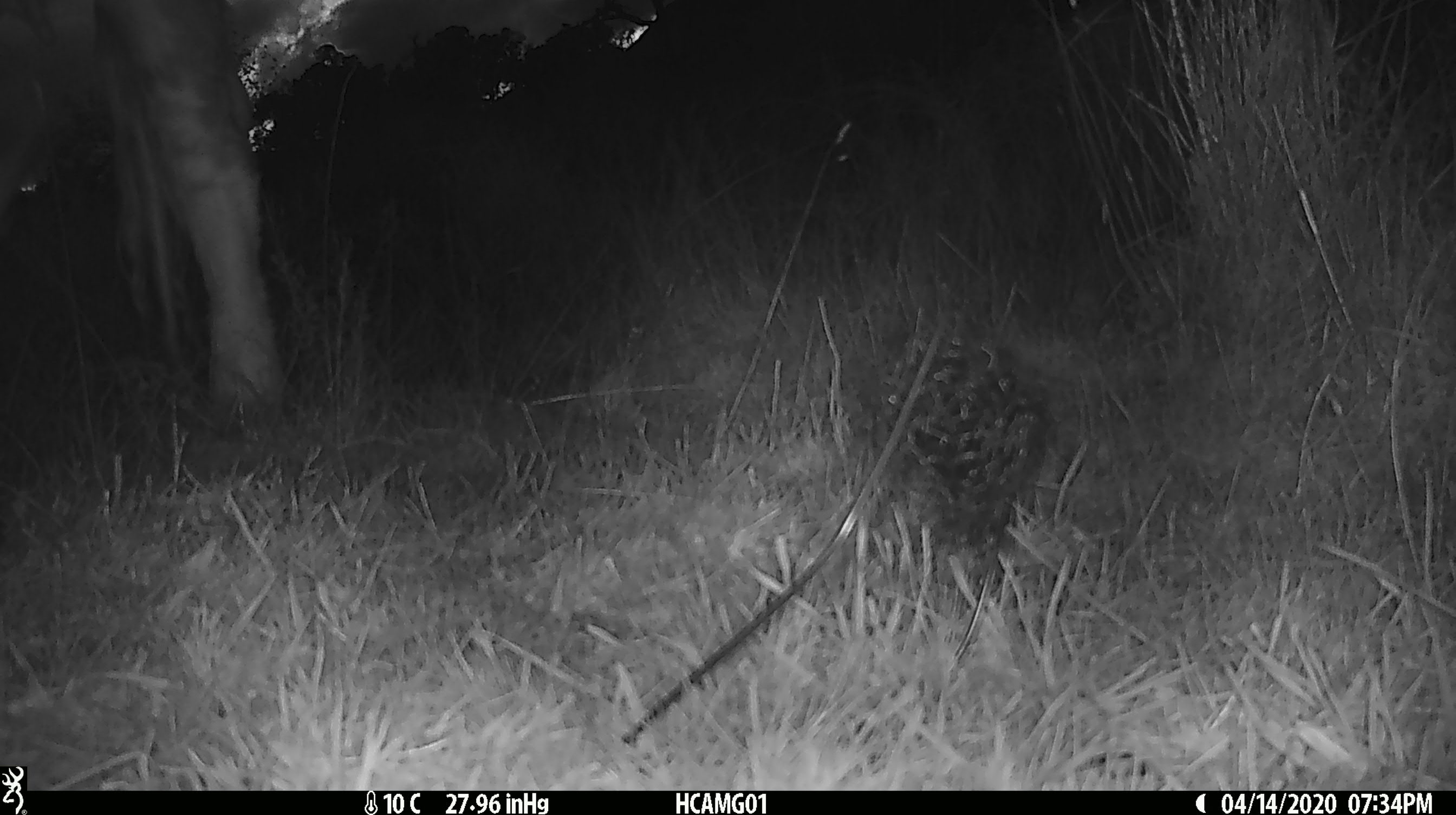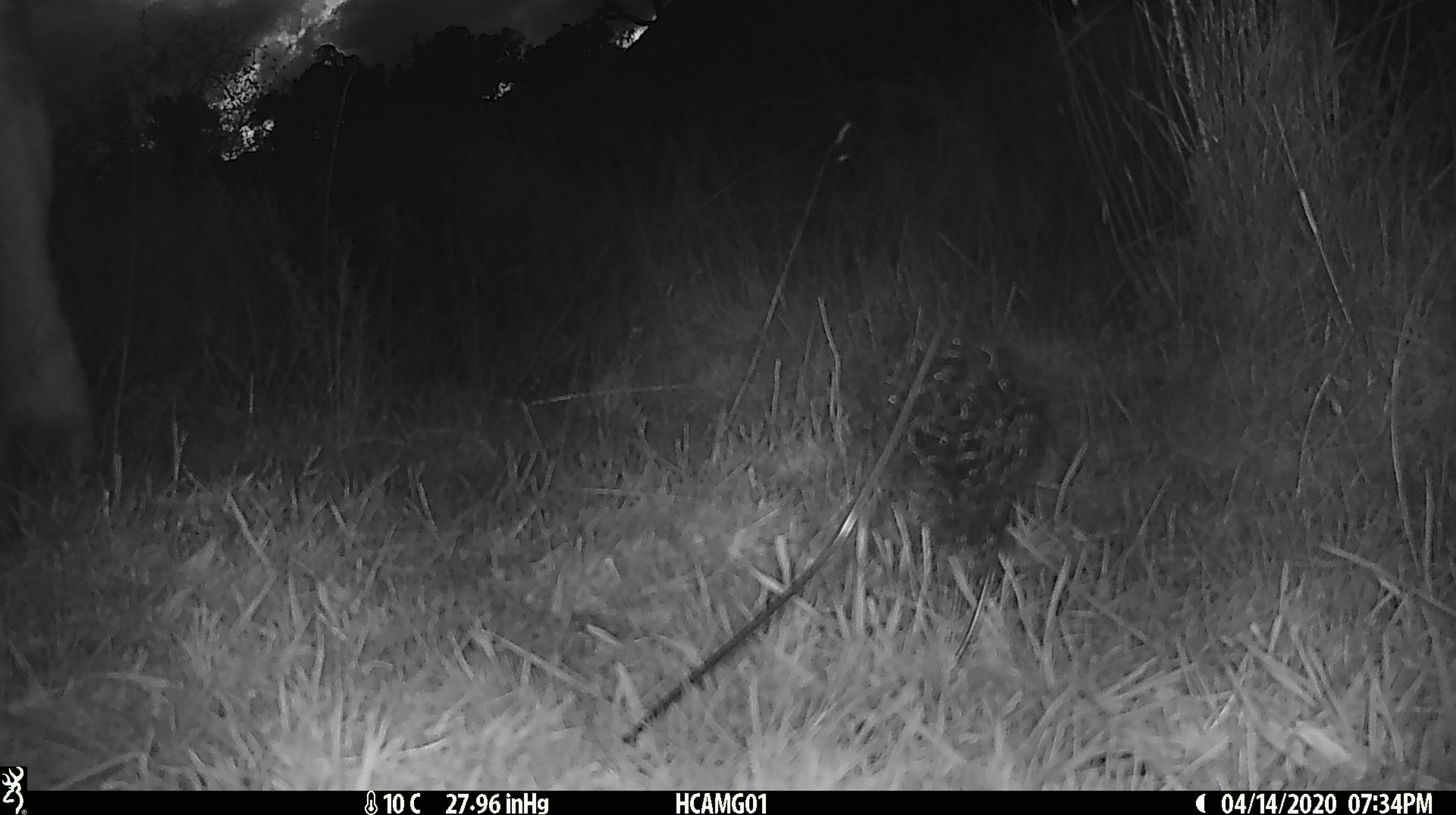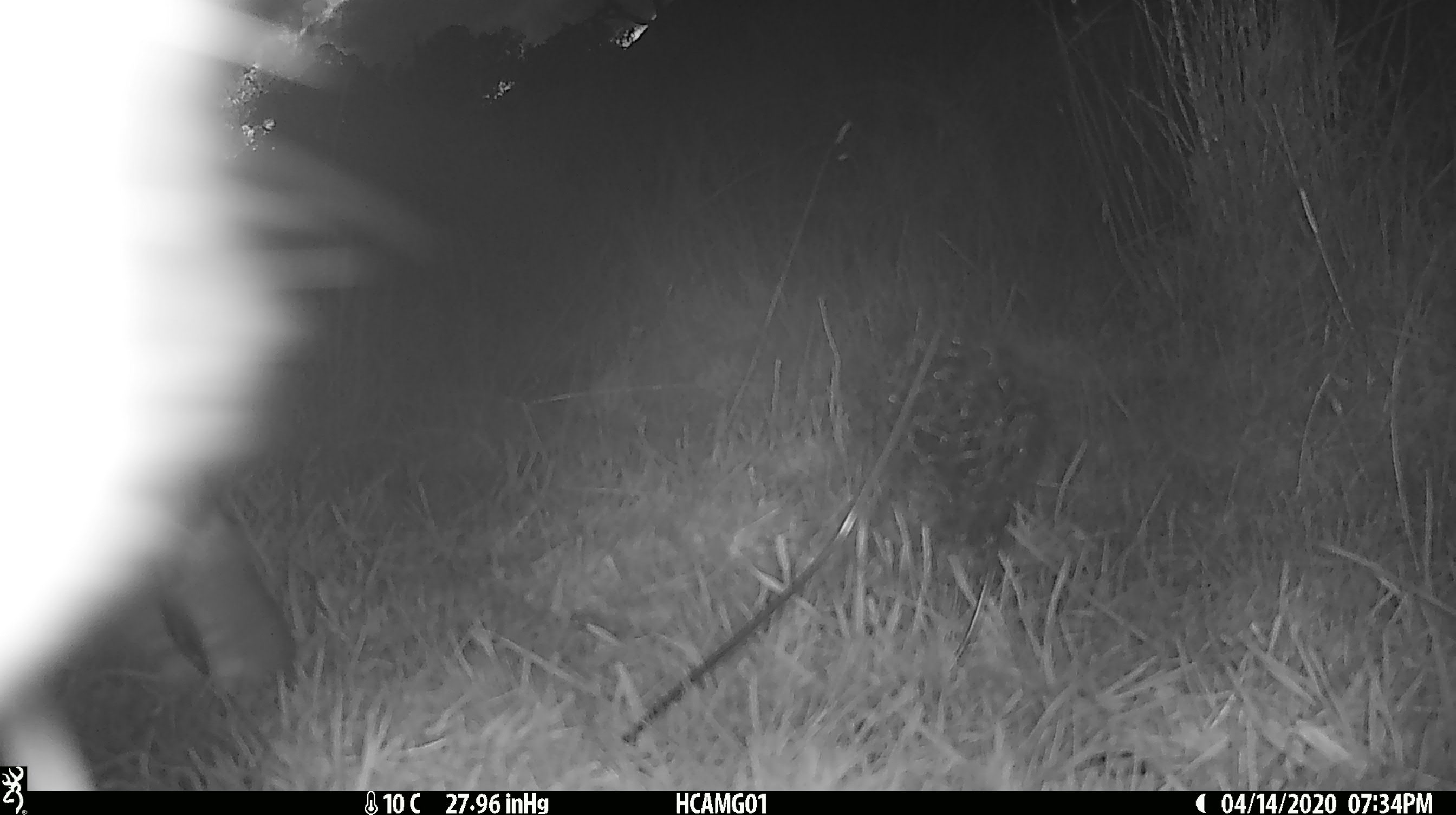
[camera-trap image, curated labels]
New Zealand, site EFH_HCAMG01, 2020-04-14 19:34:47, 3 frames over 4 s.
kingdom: Animalia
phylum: Chordata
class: Mammalia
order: Artiodactyla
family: Bovidae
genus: Bos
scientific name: Bos taurus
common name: domestic cow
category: cow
Cow (domestic cow) (Bos taurus).